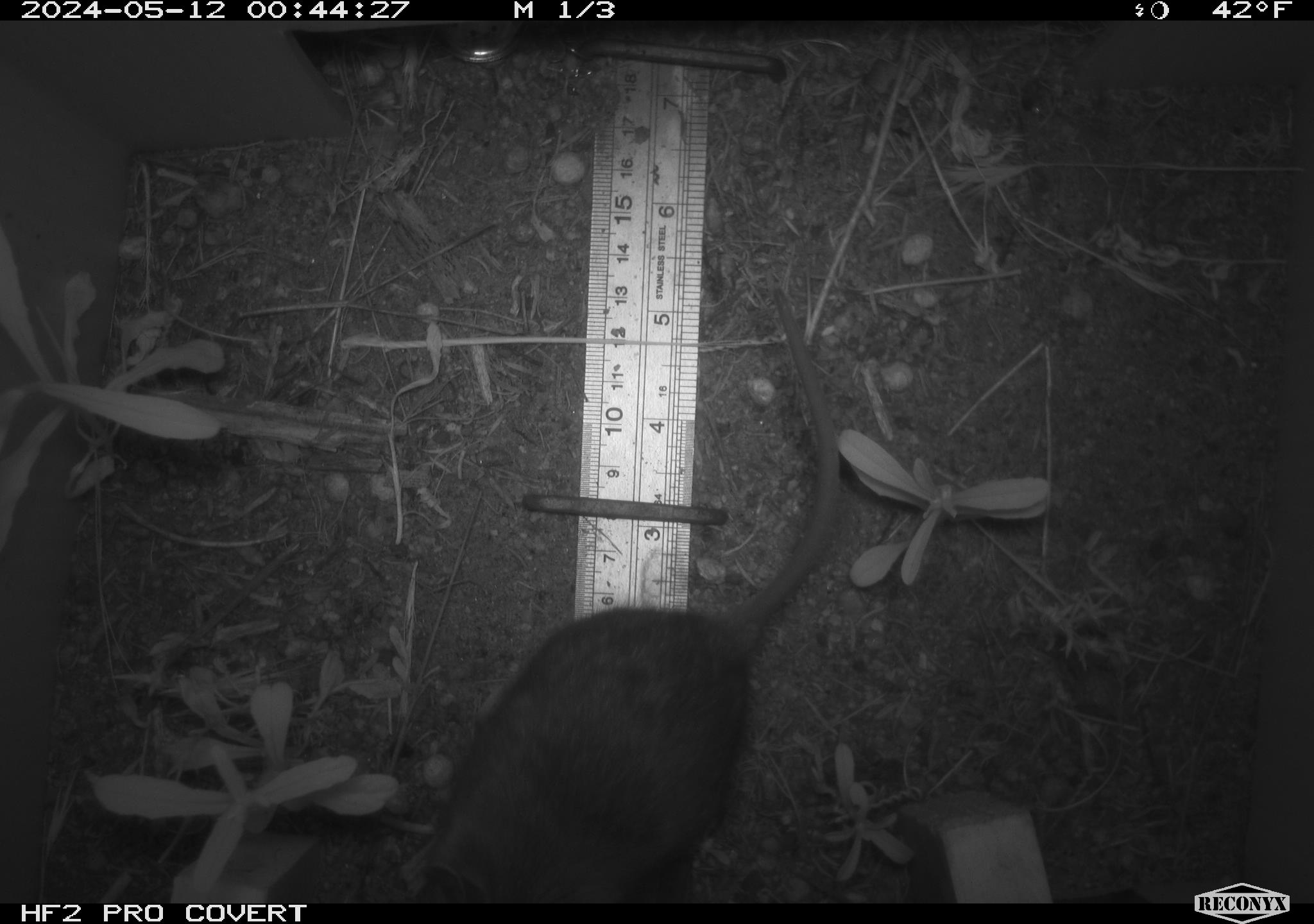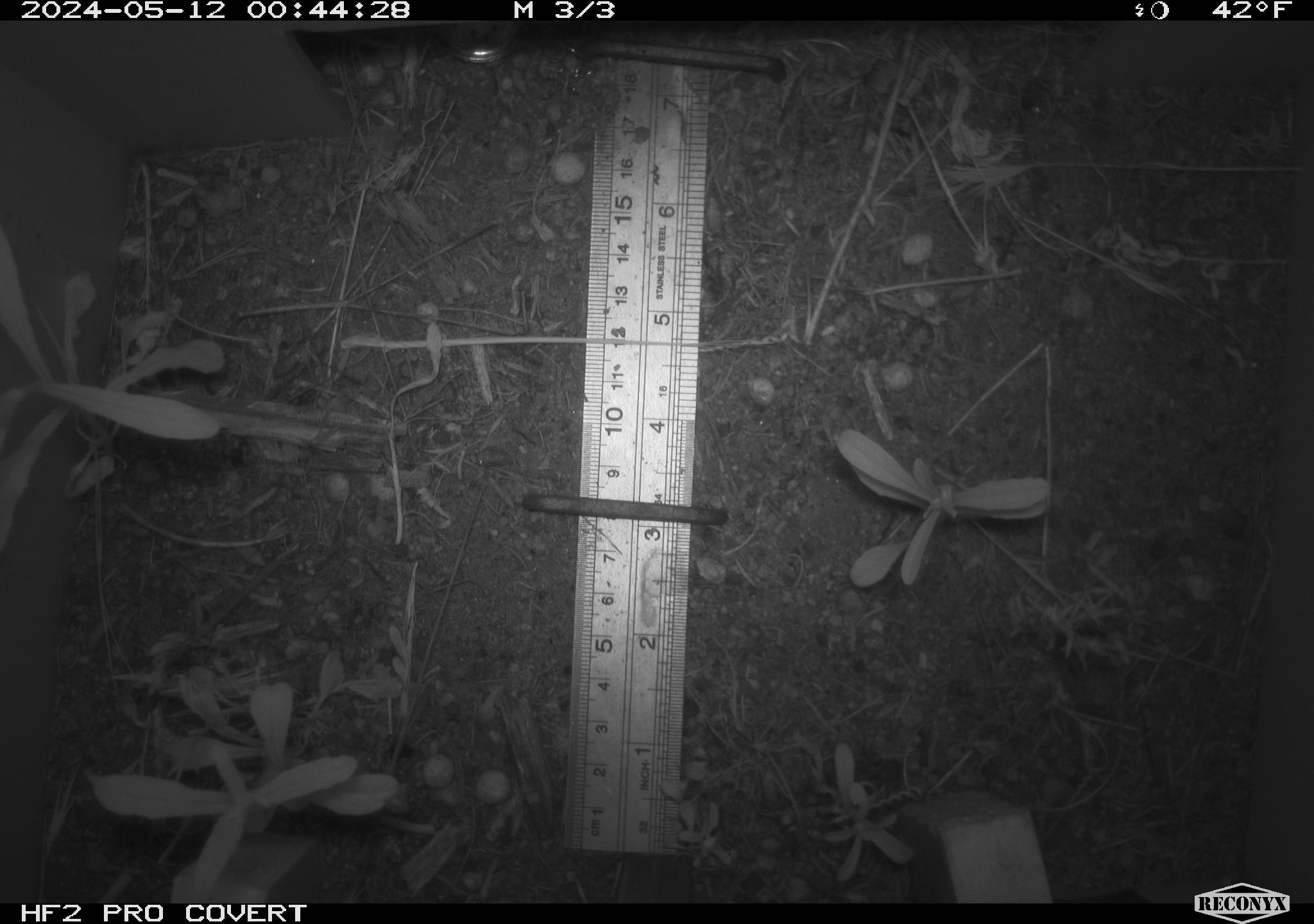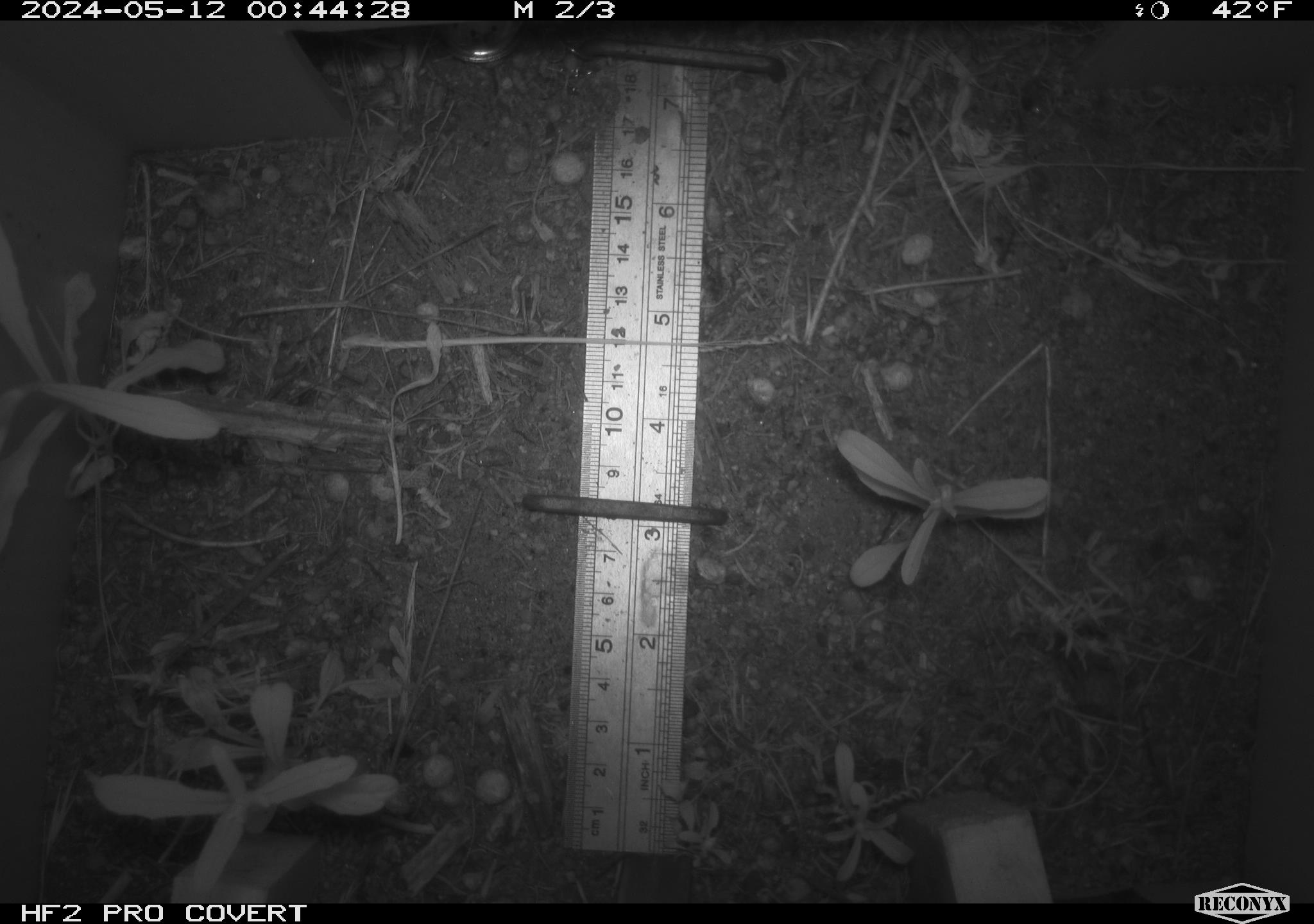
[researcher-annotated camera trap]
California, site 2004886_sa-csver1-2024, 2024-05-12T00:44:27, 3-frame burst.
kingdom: Animalia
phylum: Chordata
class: Mammalia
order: Rodentia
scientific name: Rodentia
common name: rodent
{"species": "rodent (Rodentia)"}